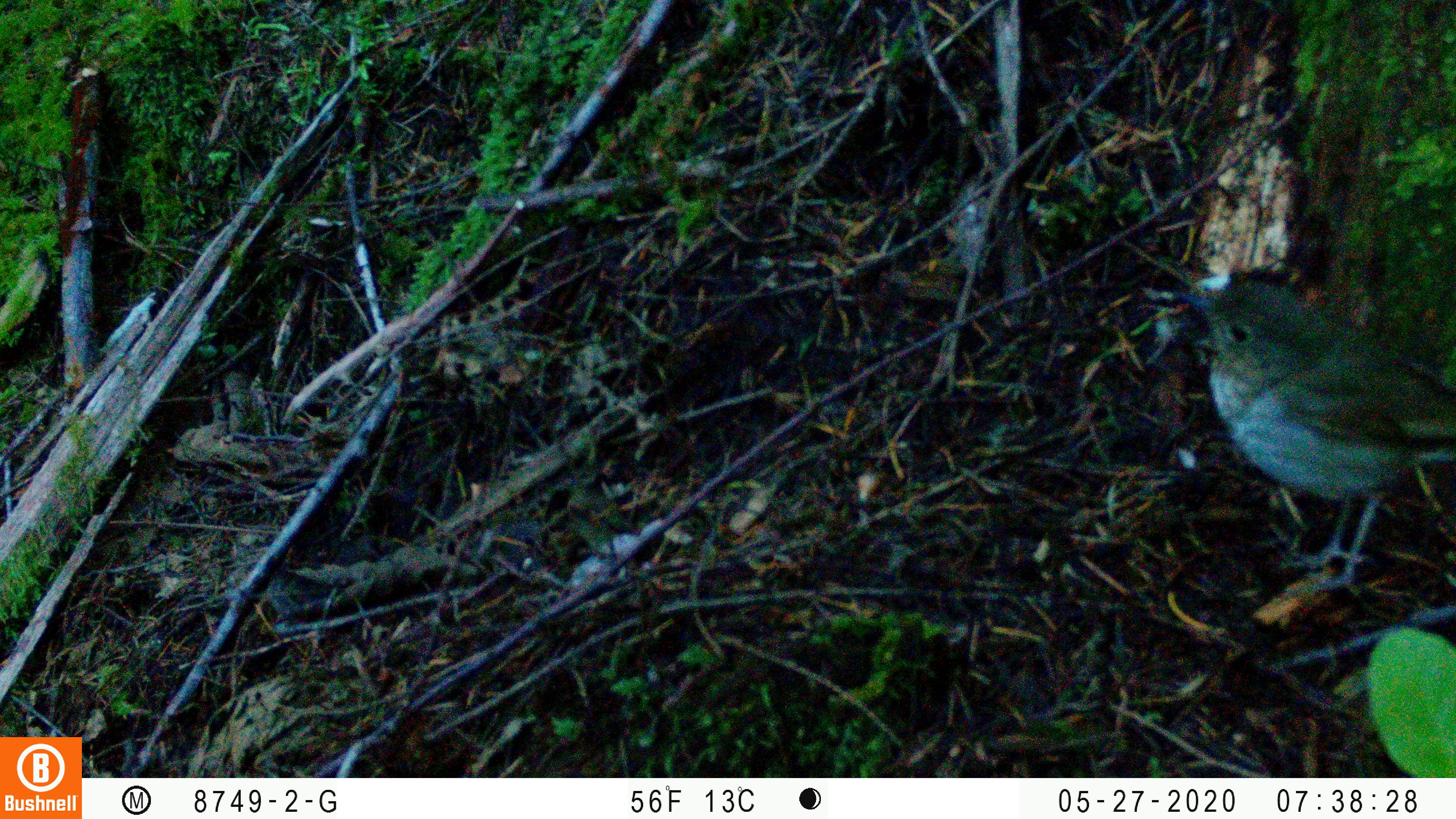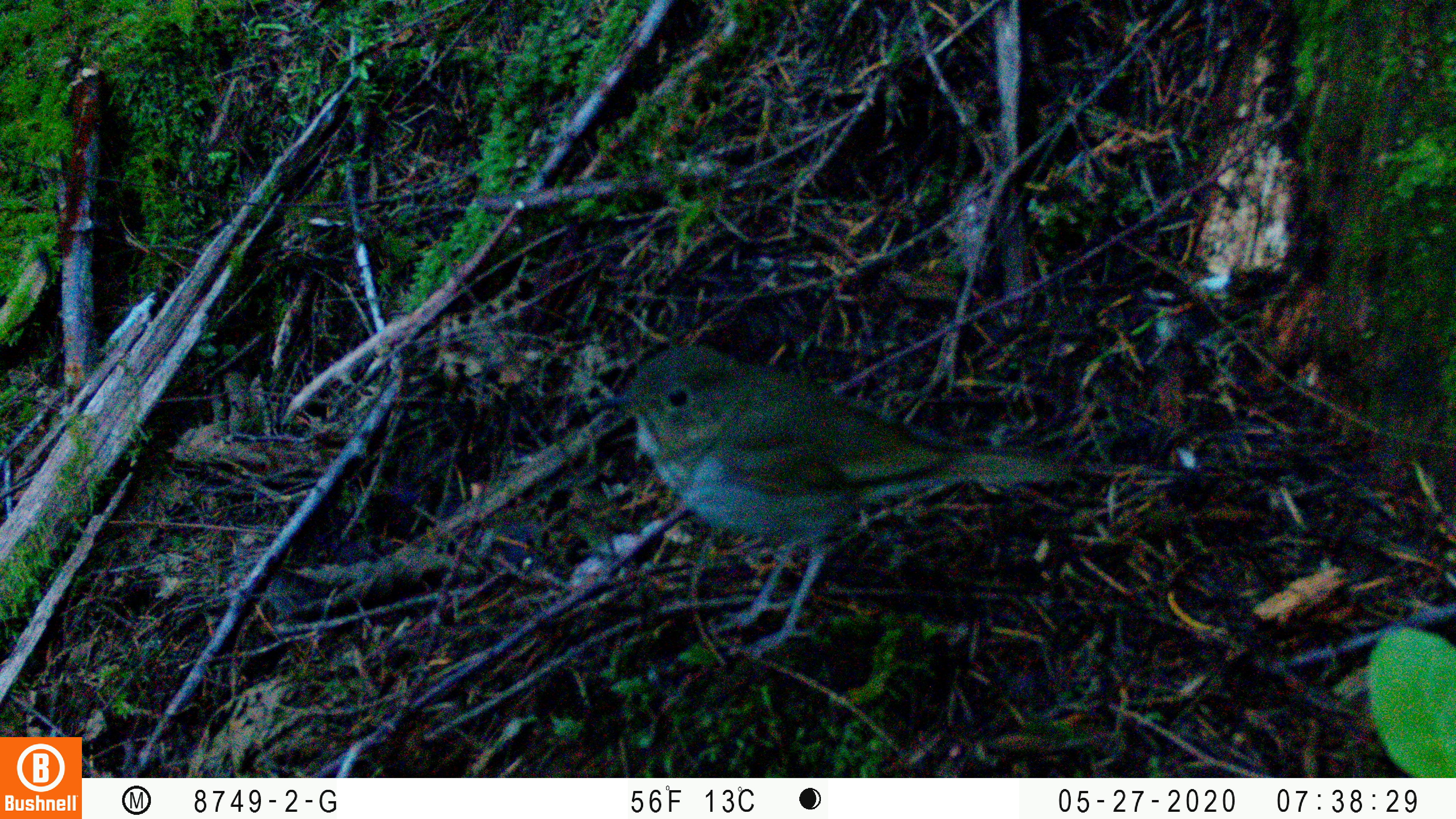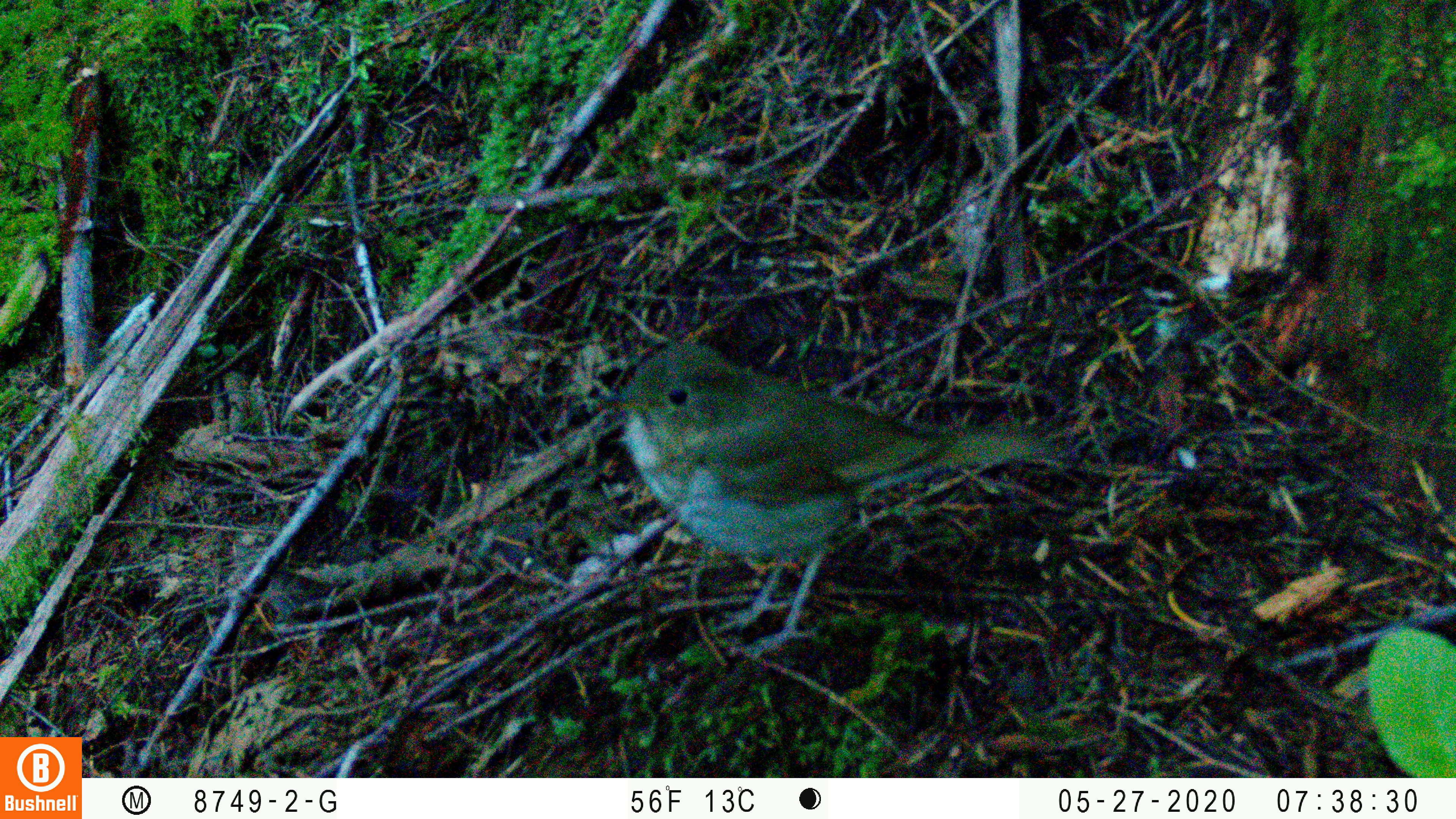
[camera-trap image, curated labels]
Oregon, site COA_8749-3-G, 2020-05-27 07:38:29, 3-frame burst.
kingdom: Animalia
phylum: Chordata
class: Aves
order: Passeriformes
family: Turdidae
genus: Catharus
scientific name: Catharus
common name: brown thrushes and nightingale-thrushes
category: catharus species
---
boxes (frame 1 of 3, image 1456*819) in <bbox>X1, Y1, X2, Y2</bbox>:
catharus species: <bbox>1155, 260, 1452, 615</bbox>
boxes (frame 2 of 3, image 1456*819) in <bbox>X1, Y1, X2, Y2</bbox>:
catharus species: <bbox>576, 330, 1097, 684</bbox>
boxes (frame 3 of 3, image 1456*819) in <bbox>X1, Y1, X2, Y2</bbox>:
catharus species: <bbox>581, 325, 1091, 668</bbox>